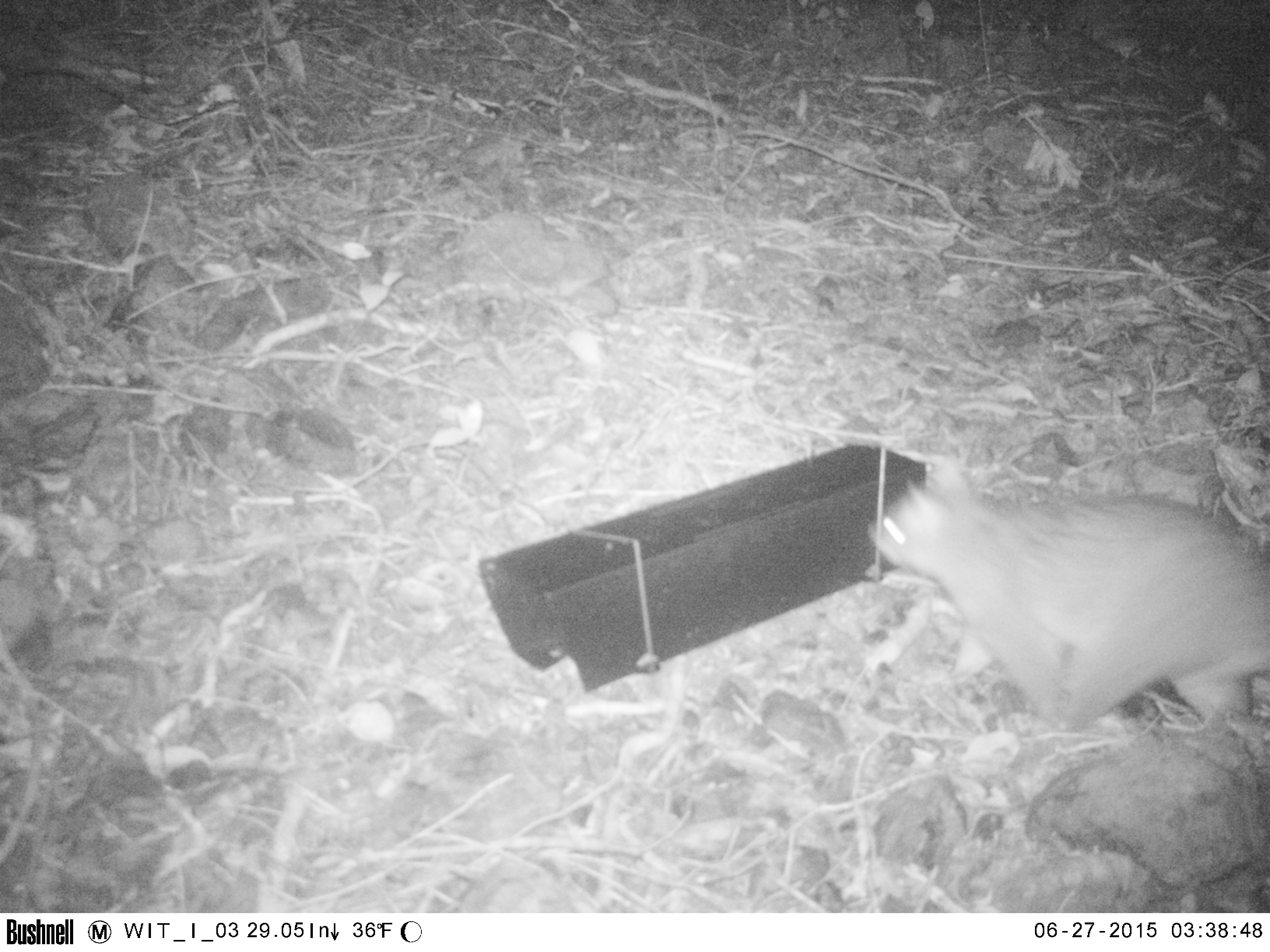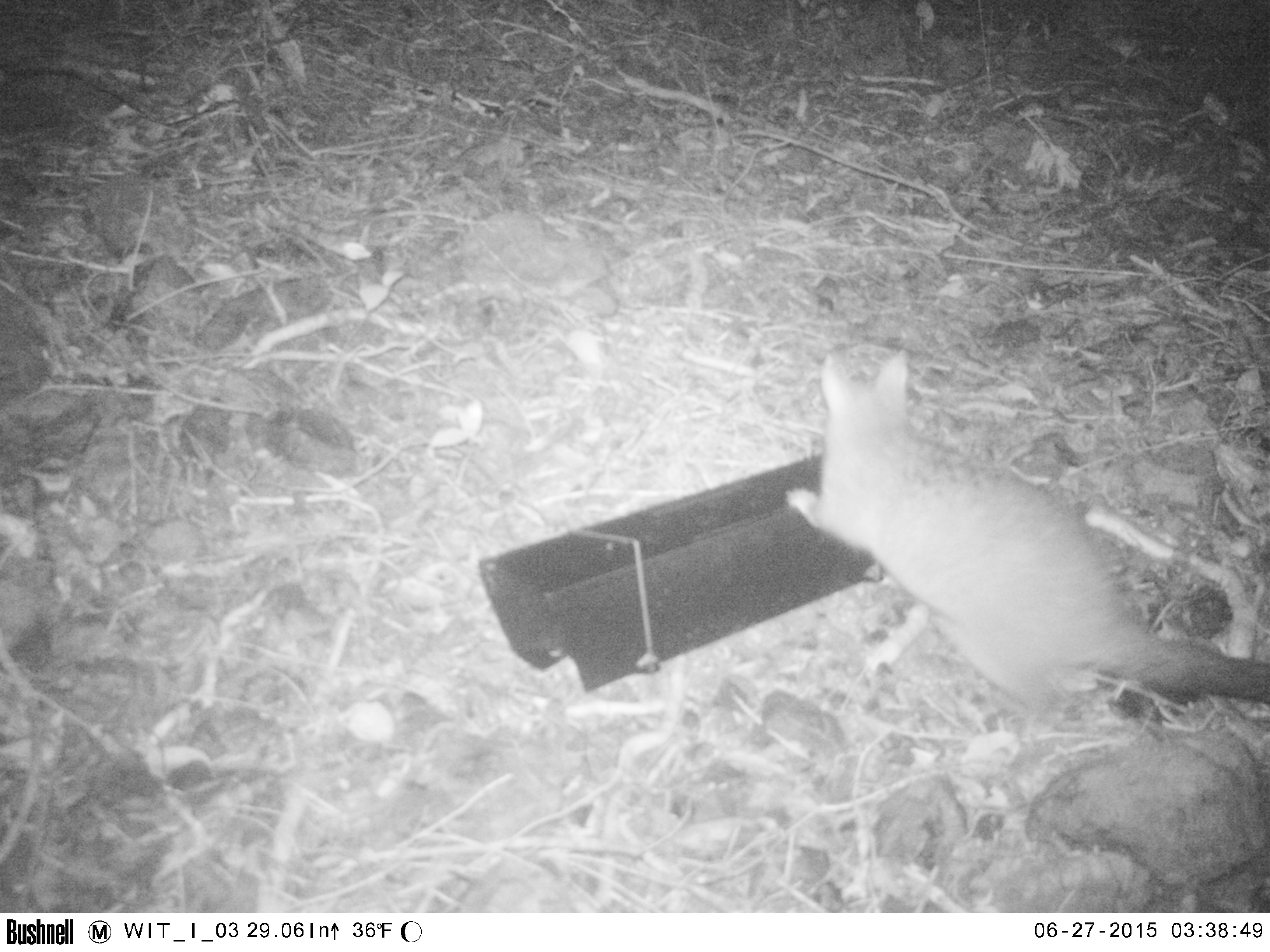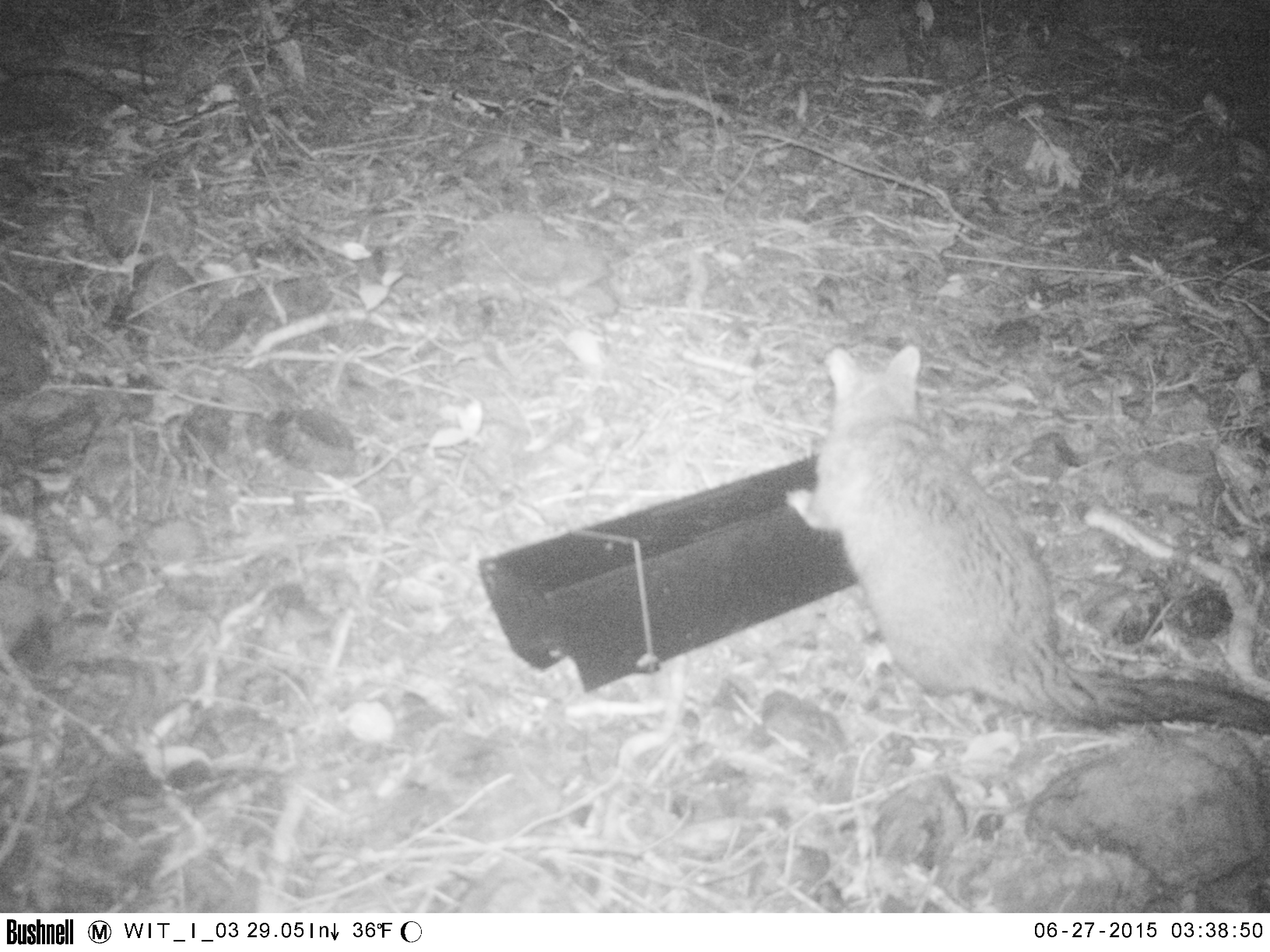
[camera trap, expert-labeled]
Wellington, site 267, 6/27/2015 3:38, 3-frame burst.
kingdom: Animalia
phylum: Chordata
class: Mammalia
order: Didelphimorphia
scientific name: Didelphimorphia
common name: possum